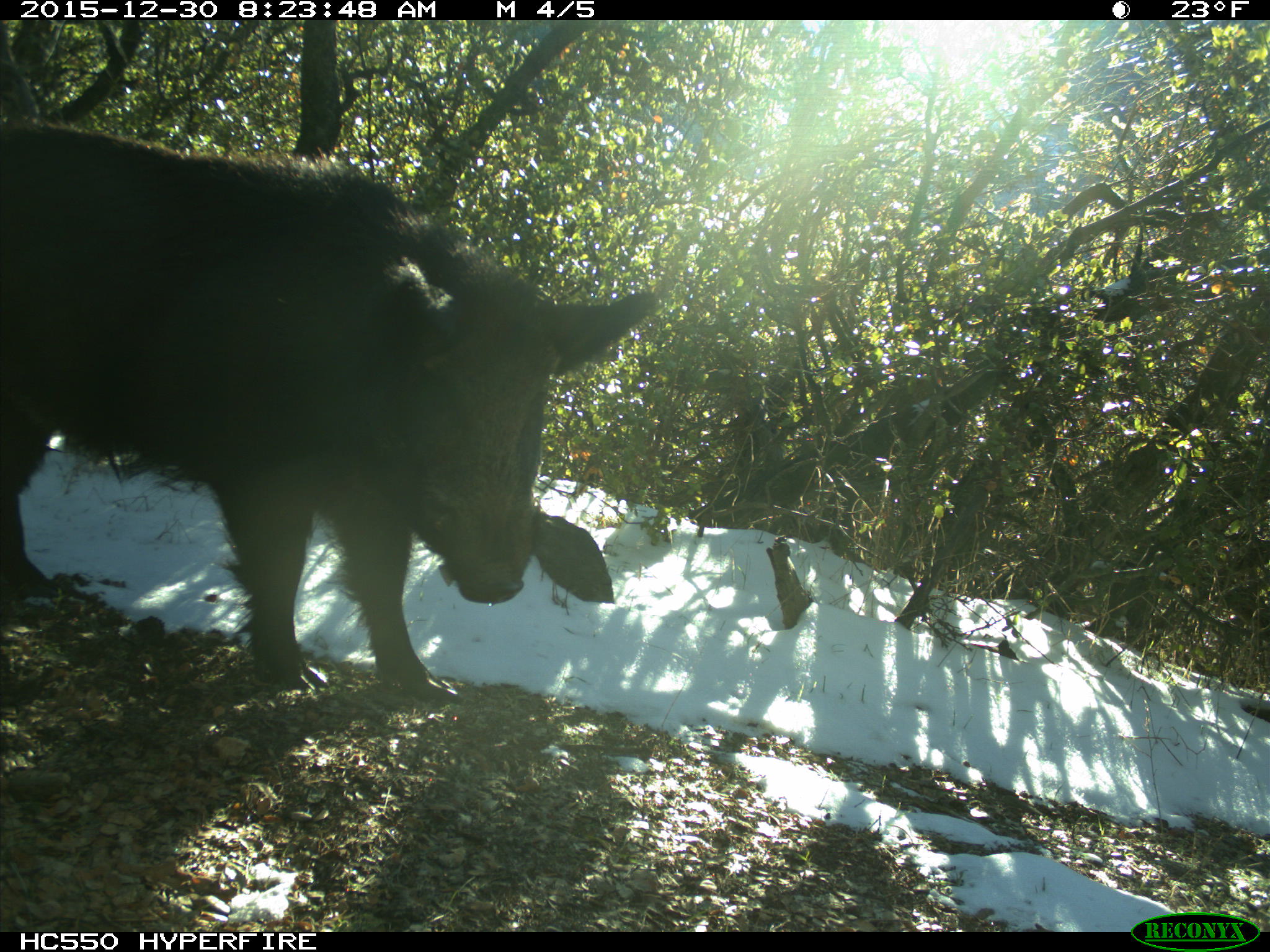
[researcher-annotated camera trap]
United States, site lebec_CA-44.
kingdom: Animalia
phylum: Chordata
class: Mammalia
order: Artiodactyla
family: Suidae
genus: Sus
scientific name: Sus scrofa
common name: wild boar